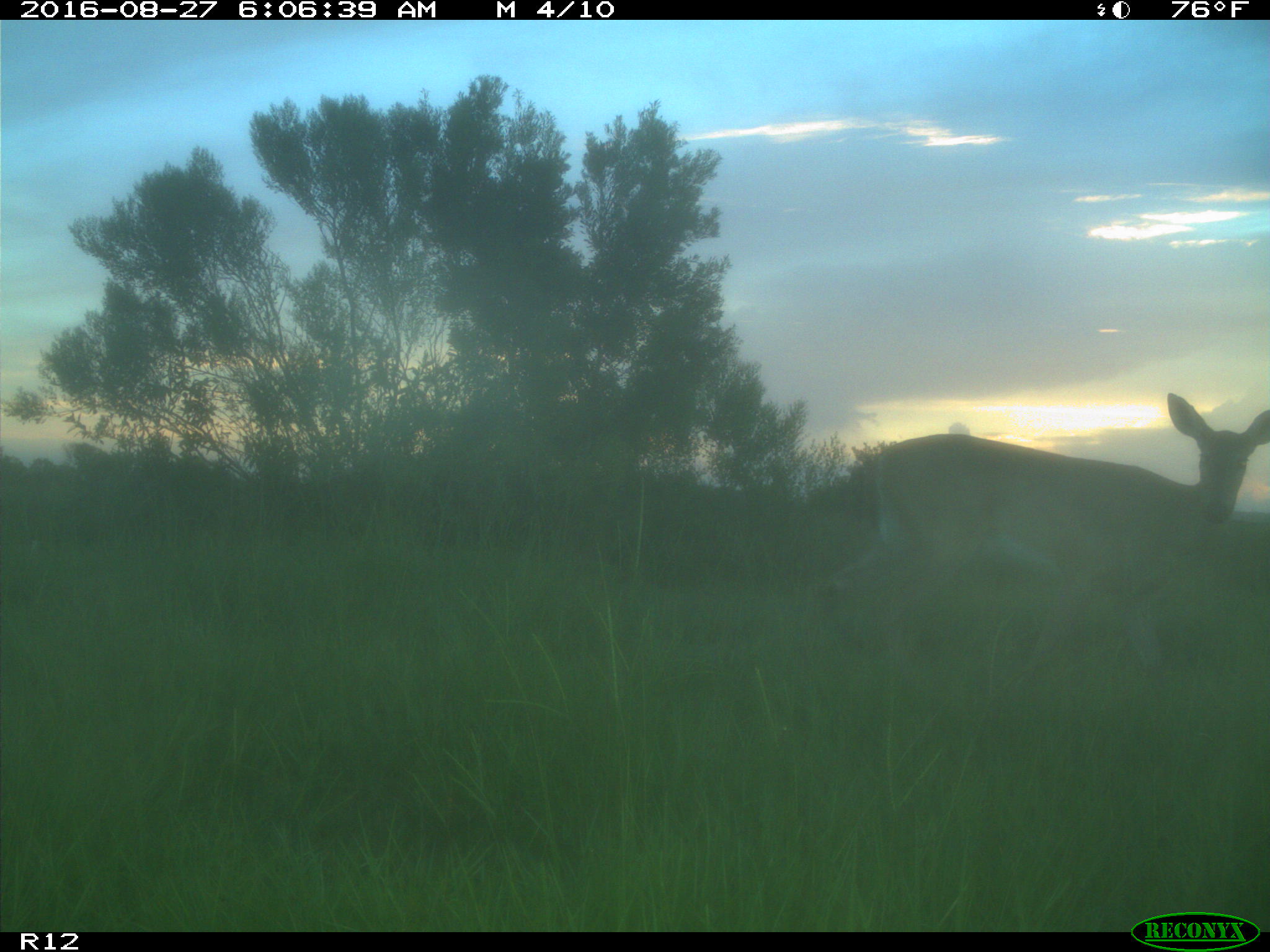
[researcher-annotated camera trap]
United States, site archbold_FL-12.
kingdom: Animalia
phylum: Chordata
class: Mammalia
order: Artiodactyla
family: Cervidae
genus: Odocoileus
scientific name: Odocoileus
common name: deer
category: unidentified deer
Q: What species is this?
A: Unidentified deer (deer) (Odocoileus).